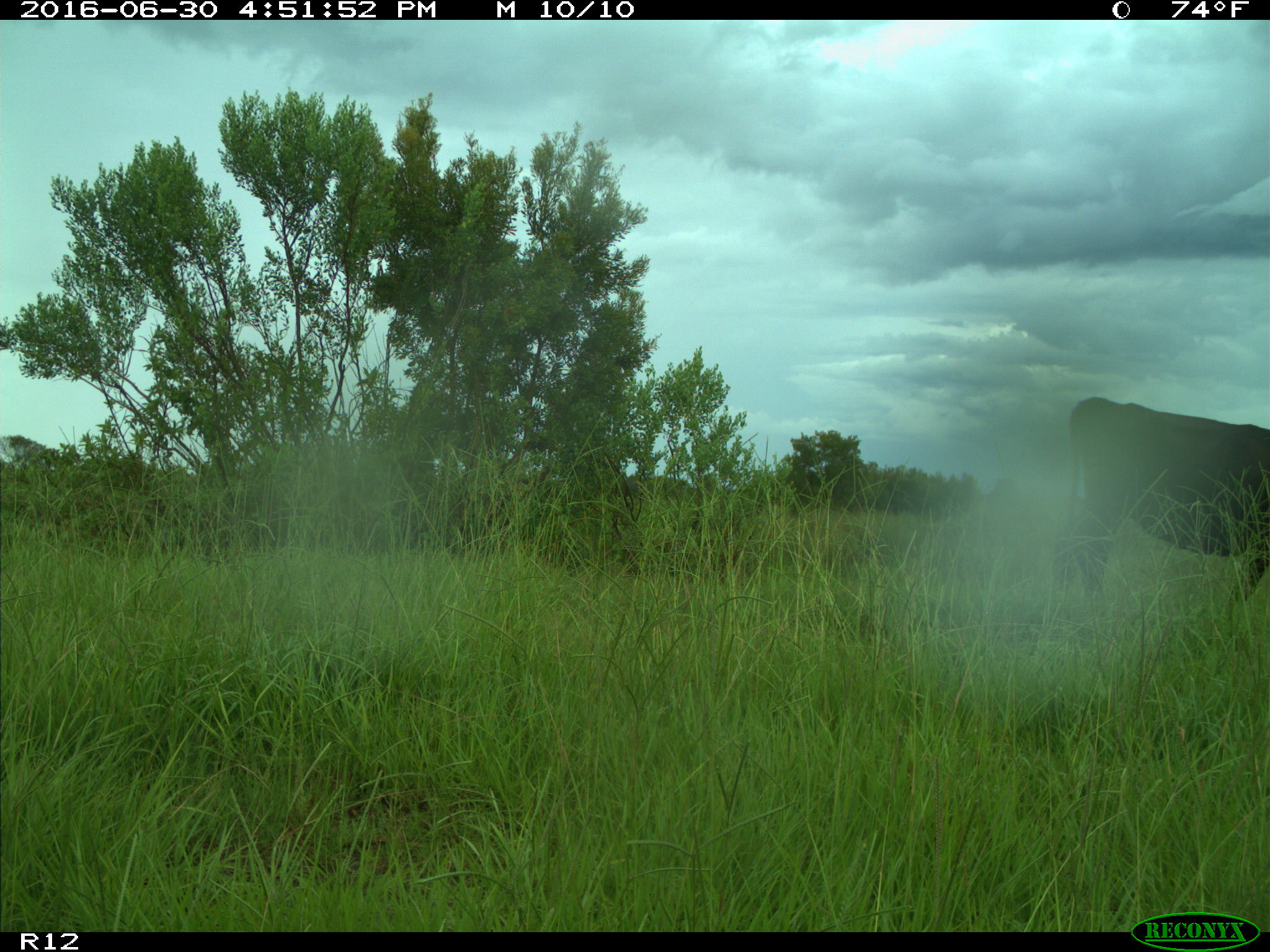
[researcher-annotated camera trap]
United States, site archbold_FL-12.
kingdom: Animalia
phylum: Chordata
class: Mammalia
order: Artiodactyla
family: Bovidae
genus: Bos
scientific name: Bos taurus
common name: domestic cow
Bos taurus (domestic cow).